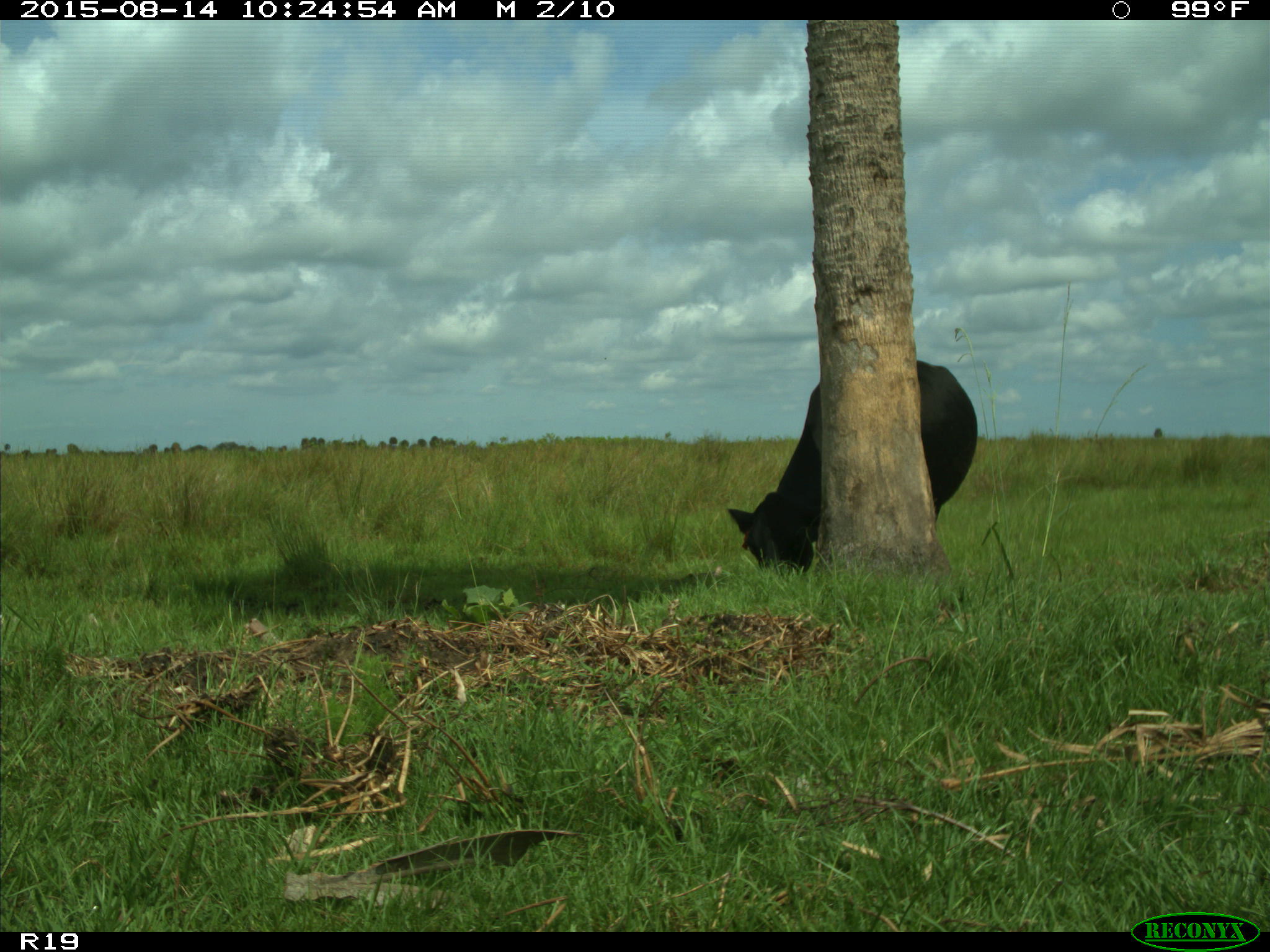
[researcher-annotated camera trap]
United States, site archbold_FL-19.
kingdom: Animalia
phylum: Chordata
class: Mammalia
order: Artiodactyla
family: Bovidae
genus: Bos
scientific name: Bos taurus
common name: domestic cow